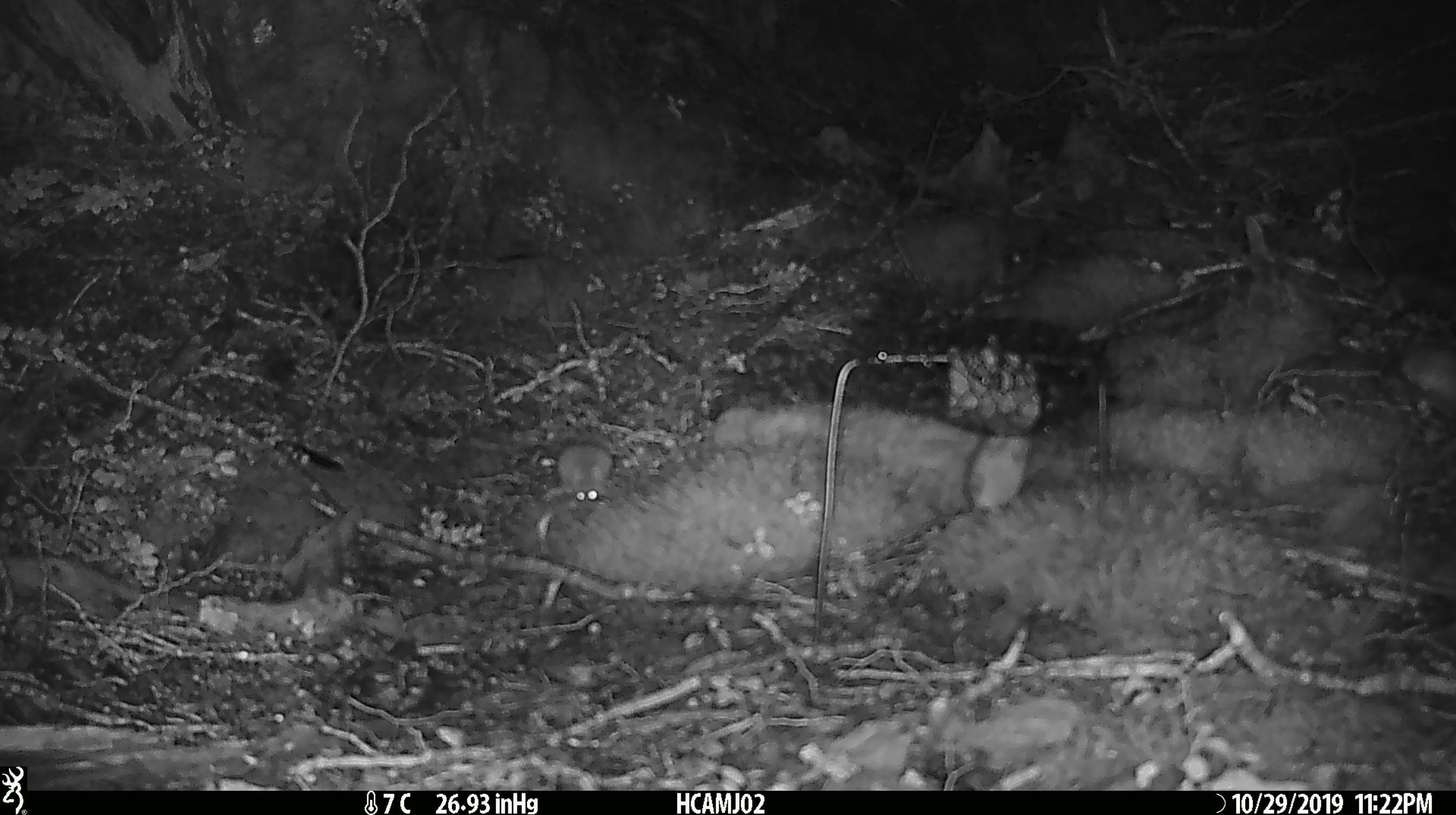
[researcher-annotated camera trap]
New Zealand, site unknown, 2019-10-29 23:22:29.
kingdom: Animalia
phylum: Chordata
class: Mammalia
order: Rodentia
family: Muridae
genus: Mus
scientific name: Mus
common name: mouse